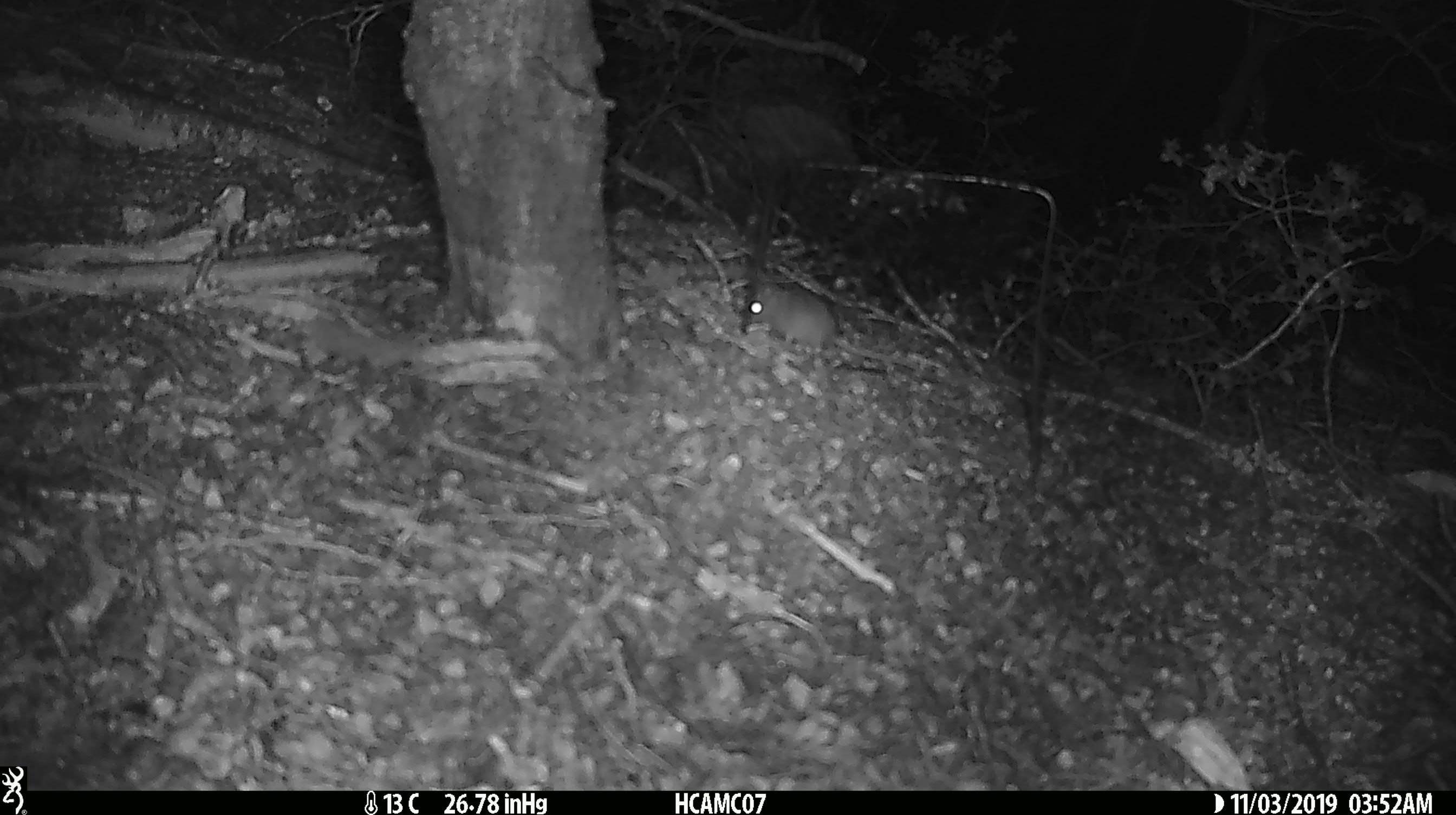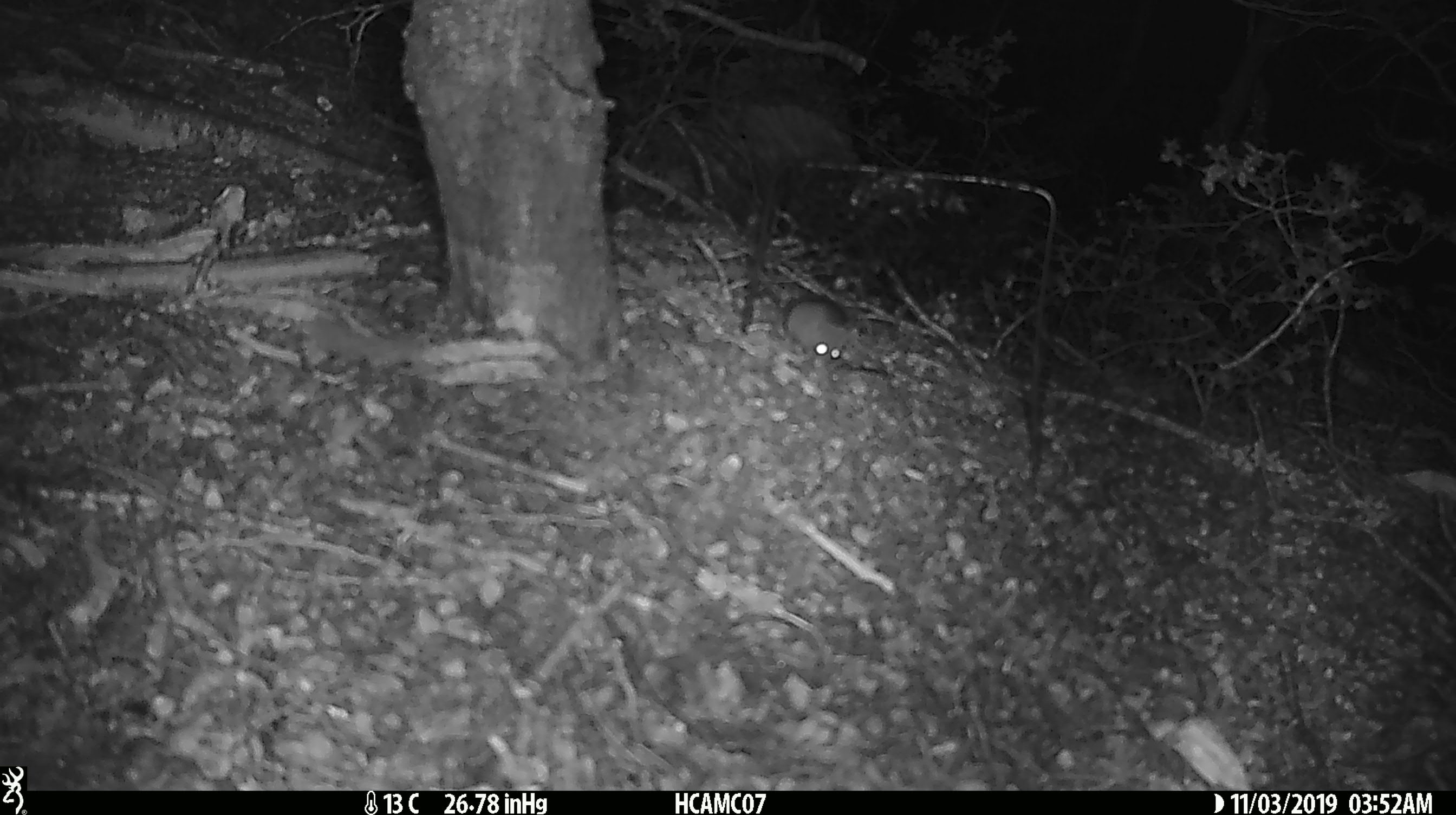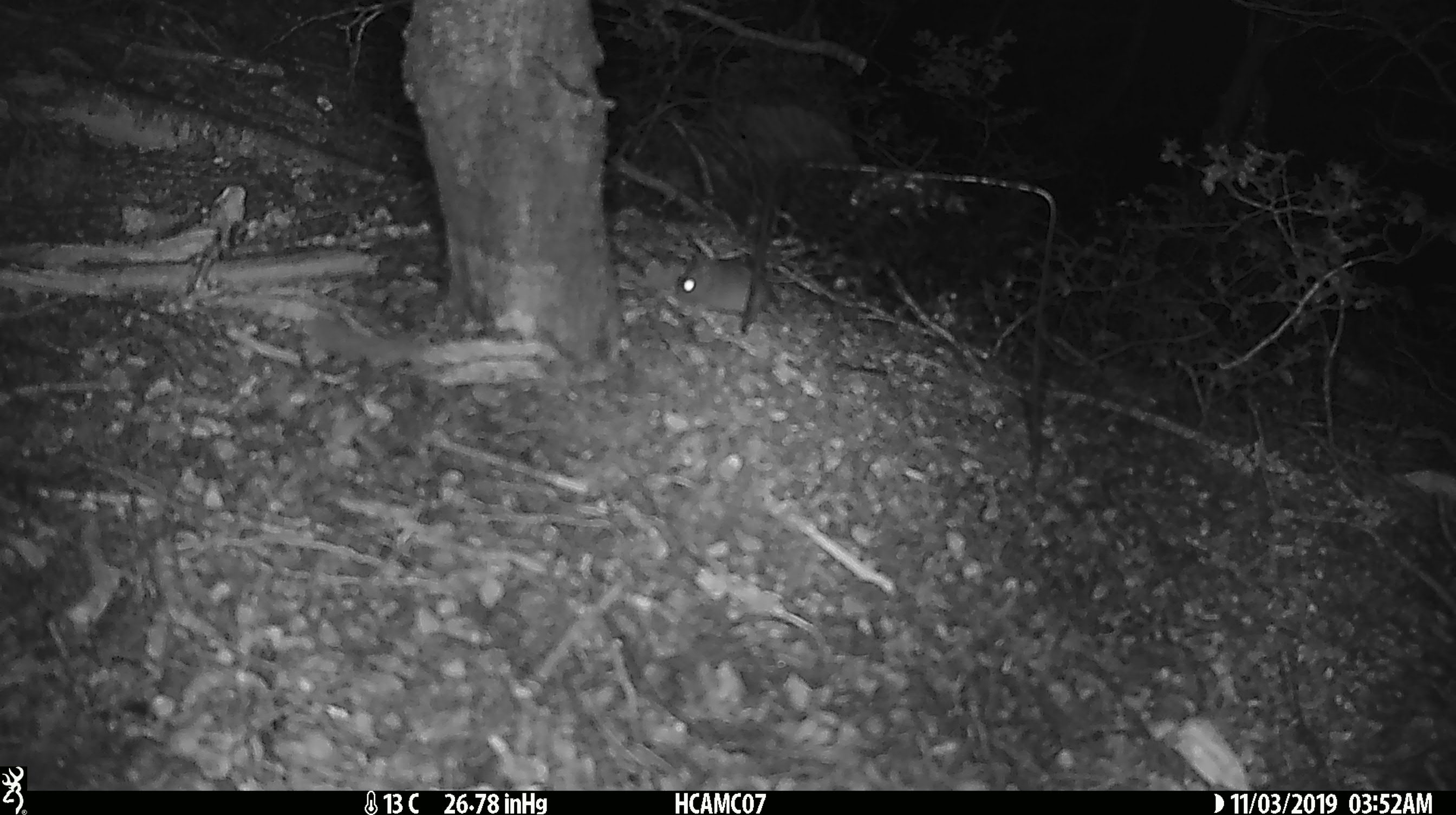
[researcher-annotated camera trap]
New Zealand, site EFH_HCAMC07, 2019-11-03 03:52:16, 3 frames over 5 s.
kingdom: Animalia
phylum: Chordata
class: Mammalia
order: Rodentia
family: Muridae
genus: Mus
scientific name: Mus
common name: mouse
Mouse (Mus).